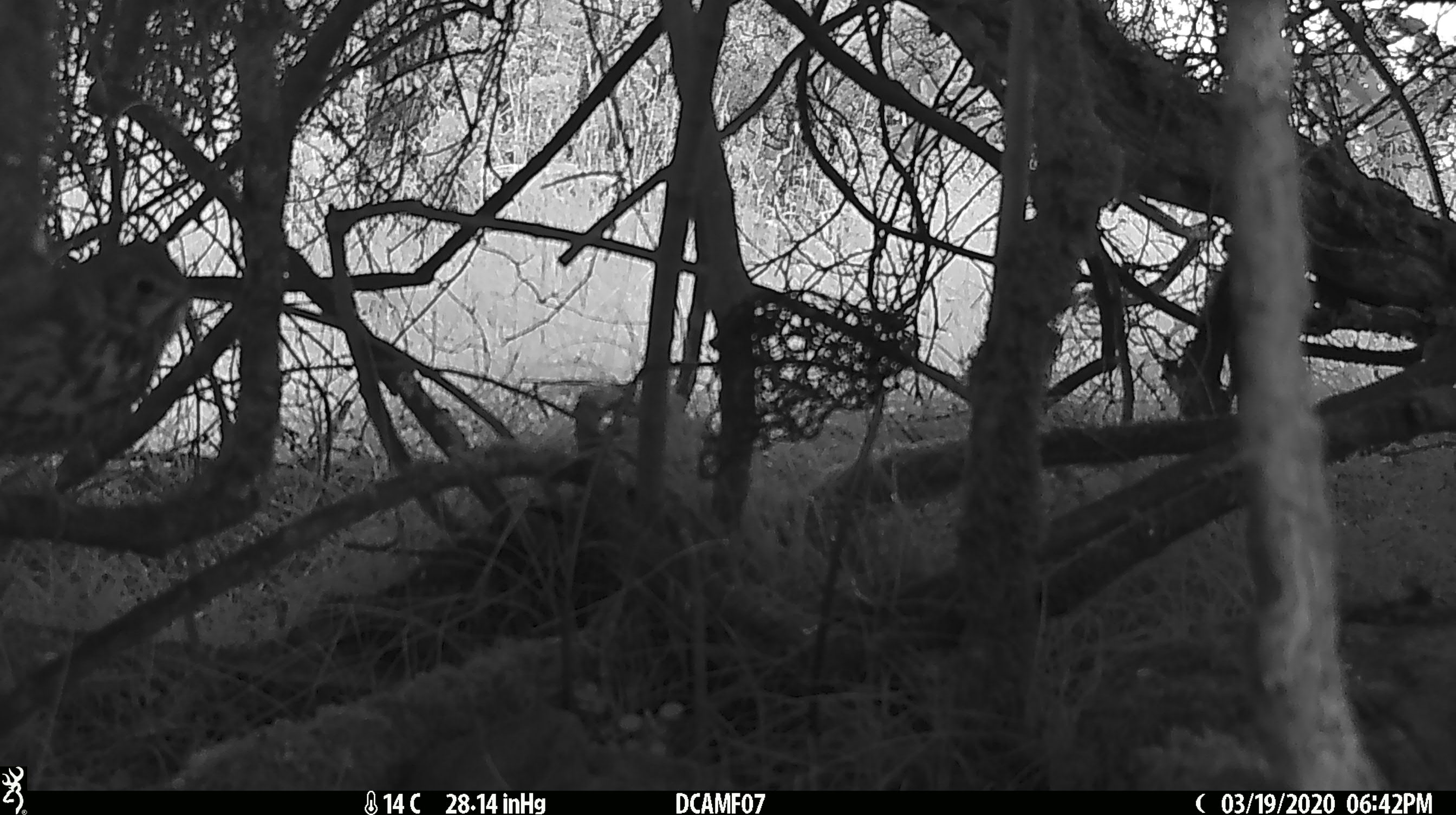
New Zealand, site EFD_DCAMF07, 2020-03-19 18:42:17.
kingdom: Animalia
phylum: Chordata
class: Aves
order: Passeriformes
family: Turdidae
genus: Turdus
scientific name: Turdus philomelos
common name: song thrush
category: thrush